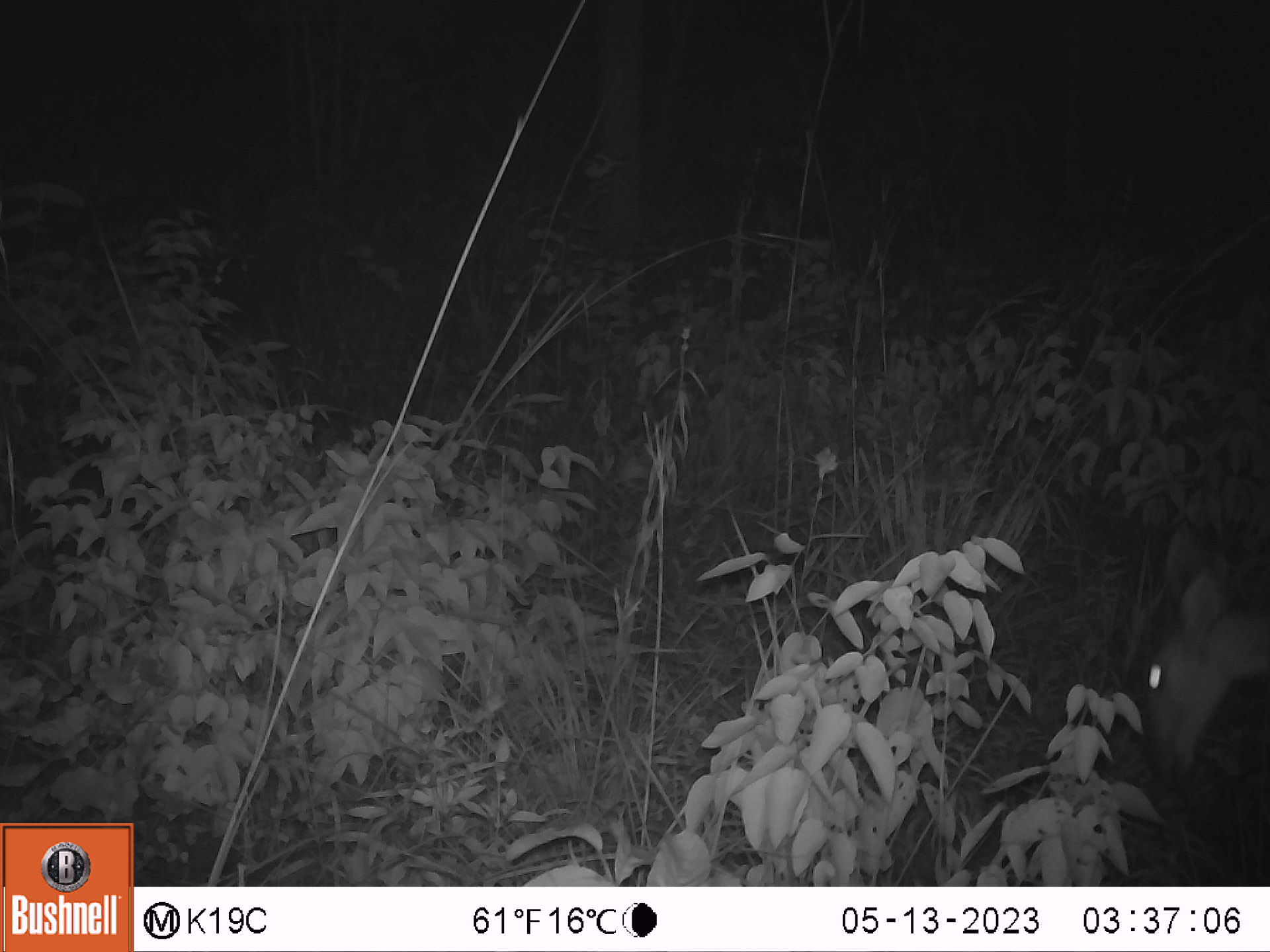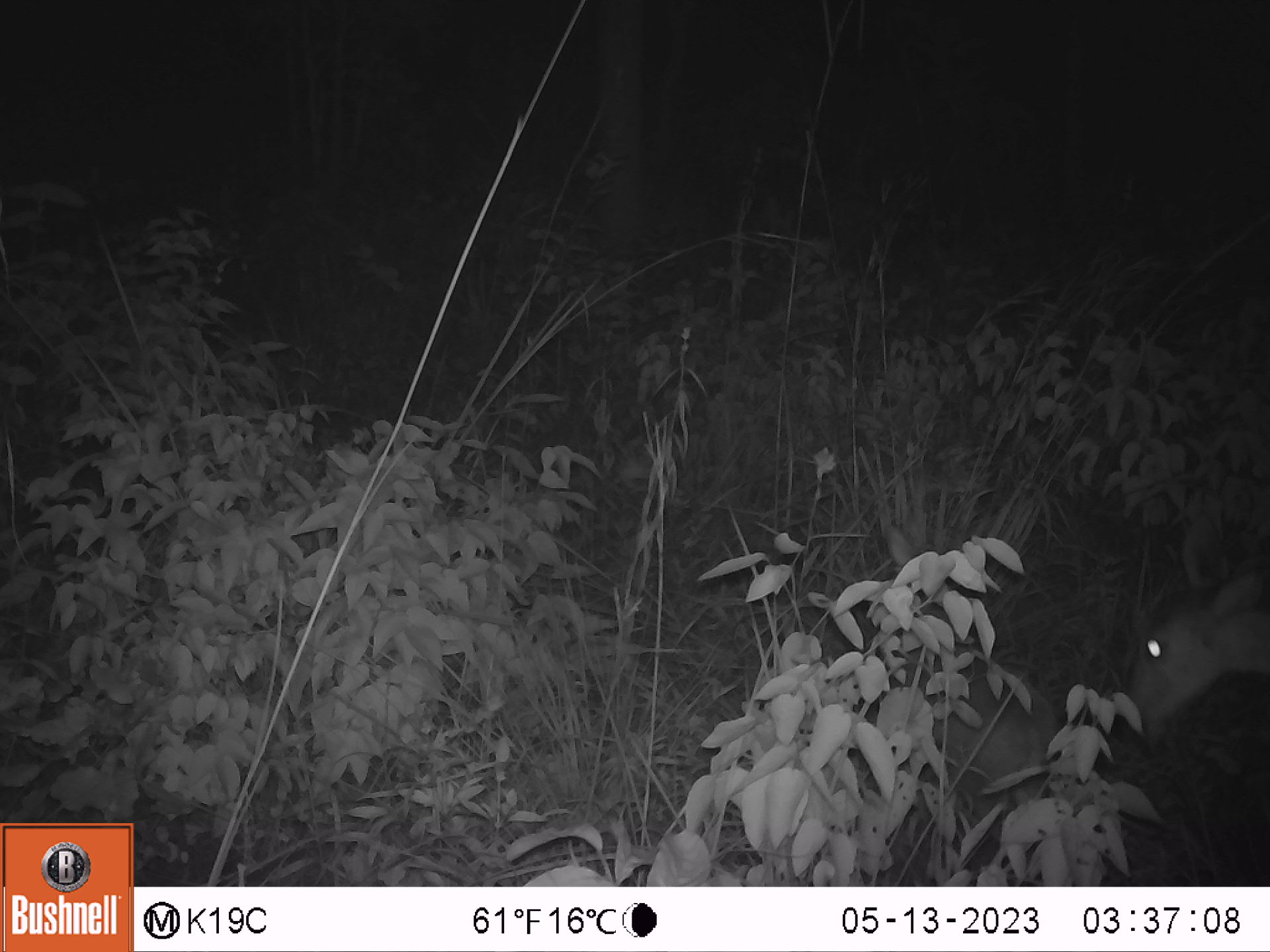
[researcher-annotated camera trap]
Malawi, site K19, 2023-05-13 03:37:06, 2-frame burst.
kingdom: Animalia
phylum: Chordata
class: Mammalia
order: Artiodactyla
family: Bovidae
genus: Redunca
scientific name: Redunca arundinum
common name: southern reedbuck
Southern reedbuck (Redunca arundinum), count 1.